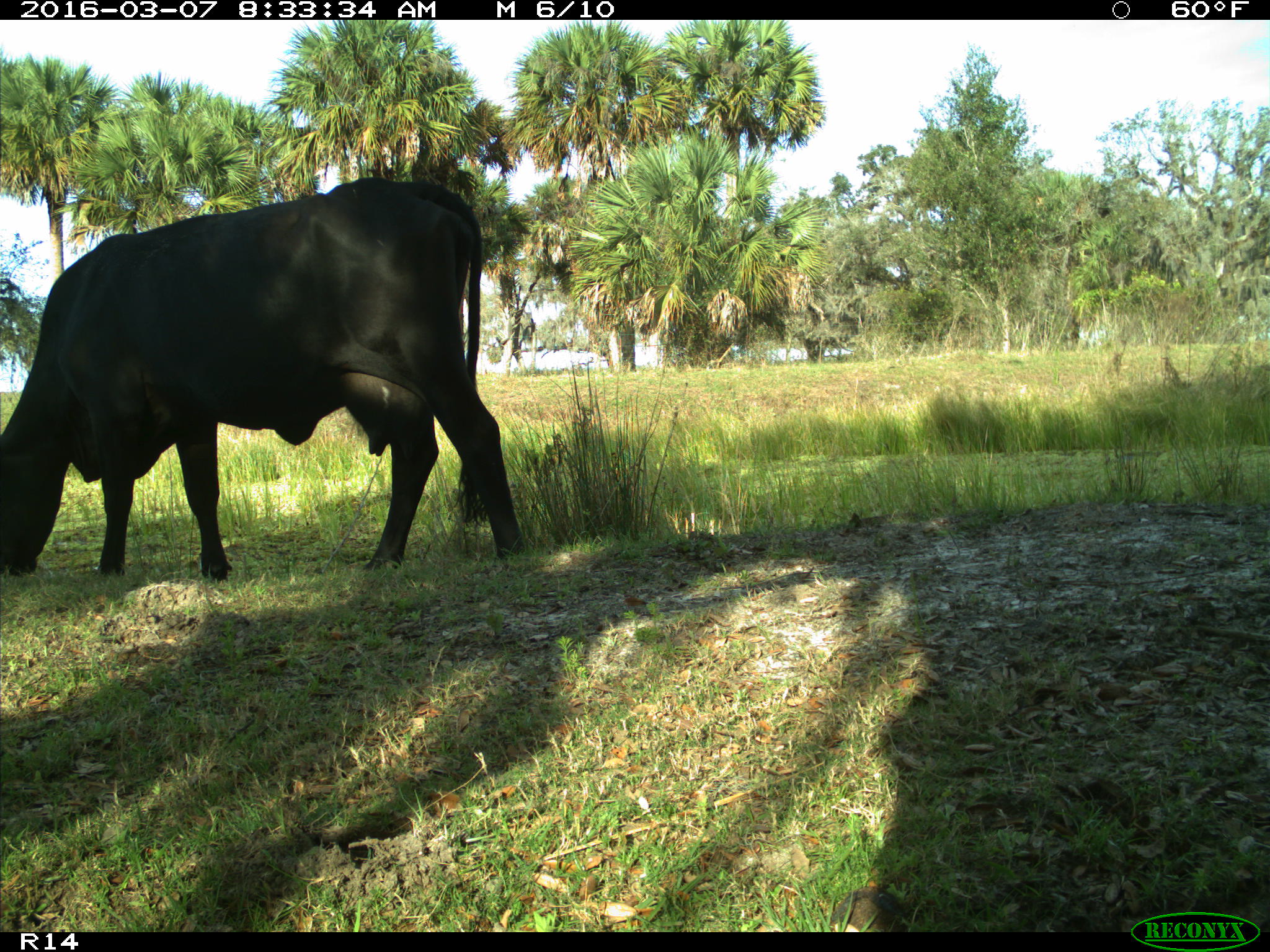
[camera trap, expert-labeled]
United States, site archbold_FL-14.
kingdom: Animalia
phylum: Chordata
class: Mammalia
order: Artiodactyla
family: Bovidae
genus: Bos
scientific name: Bos taurus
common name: domestic cow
Bos taurus (domestic cow).